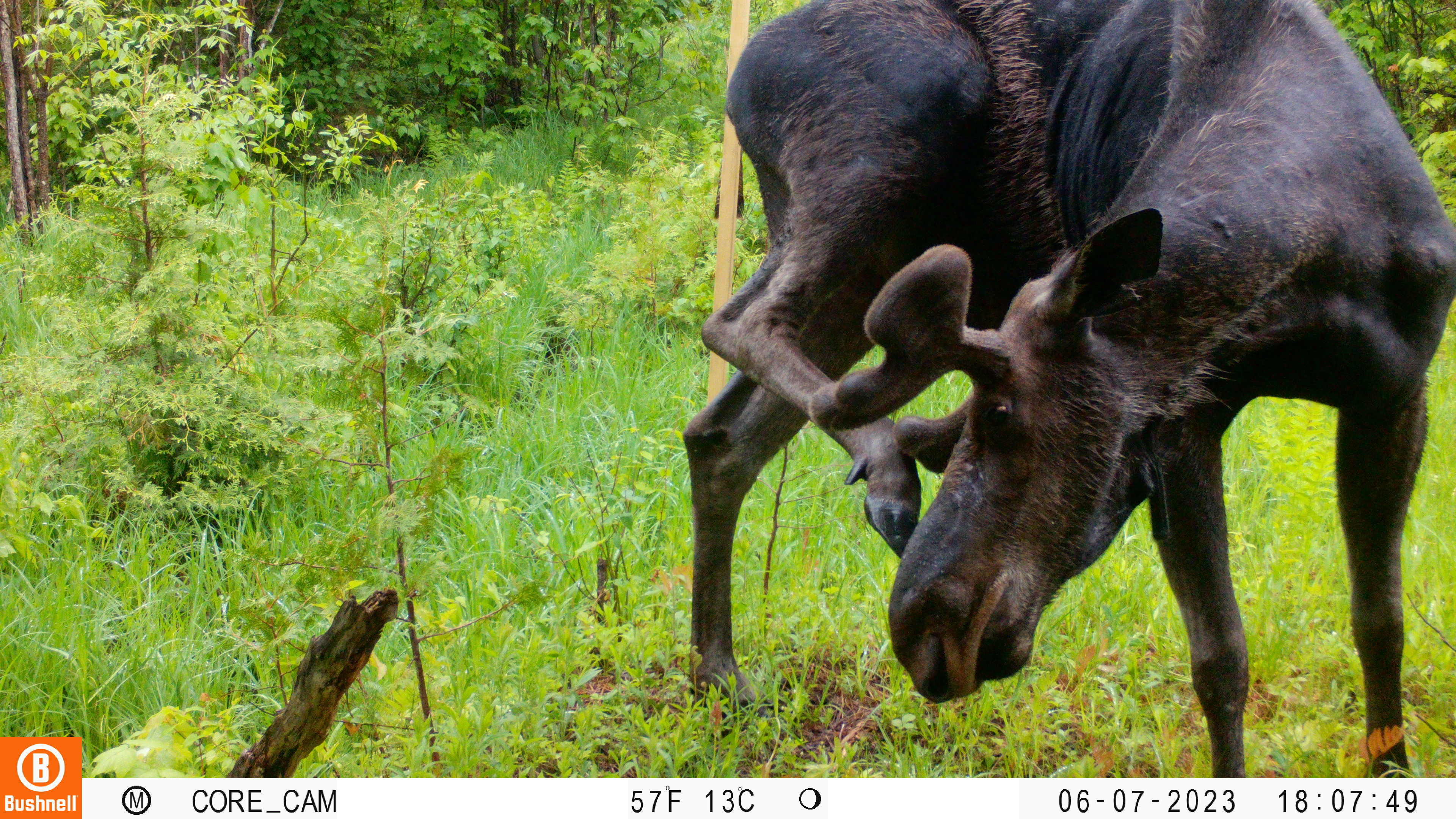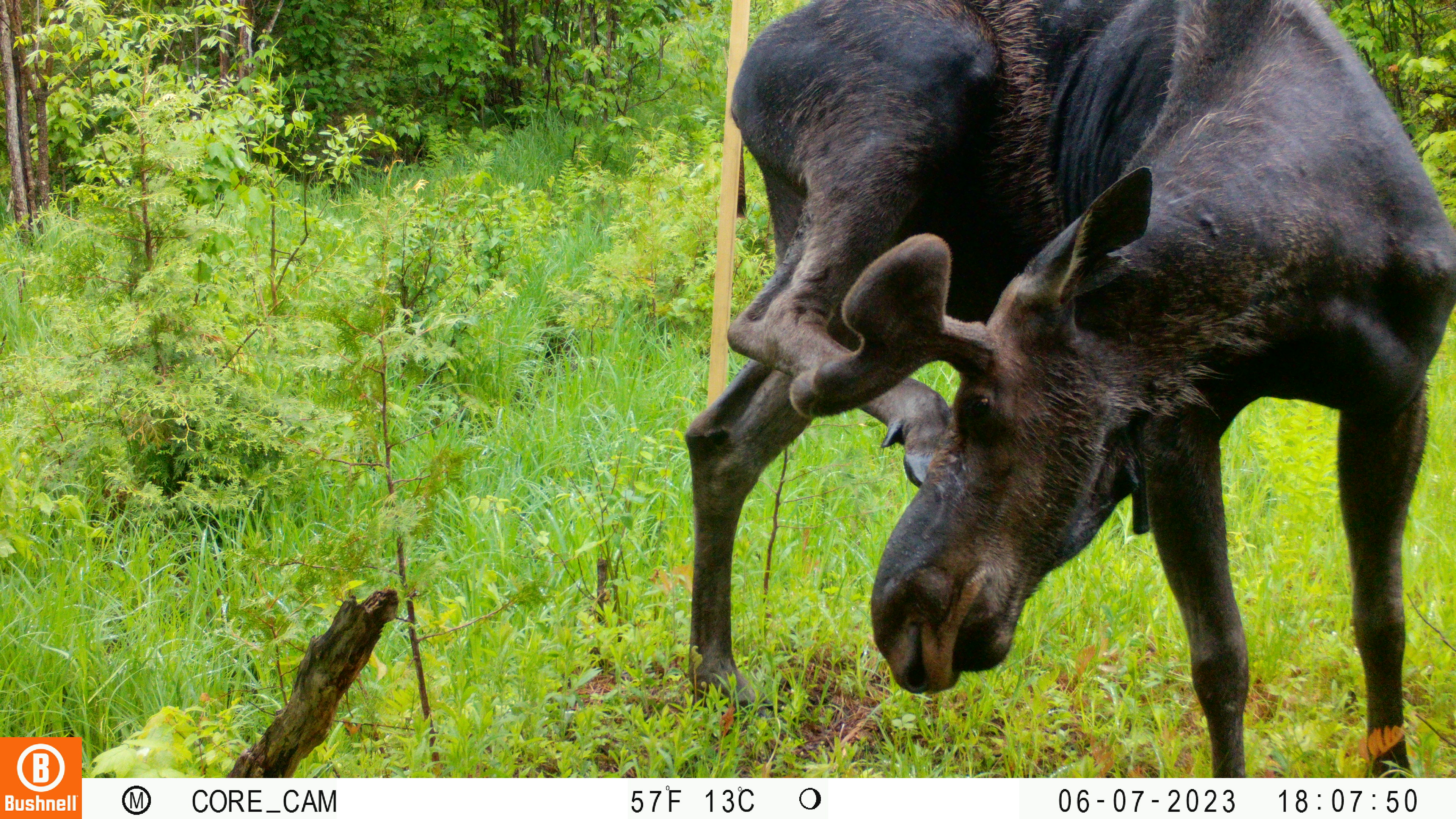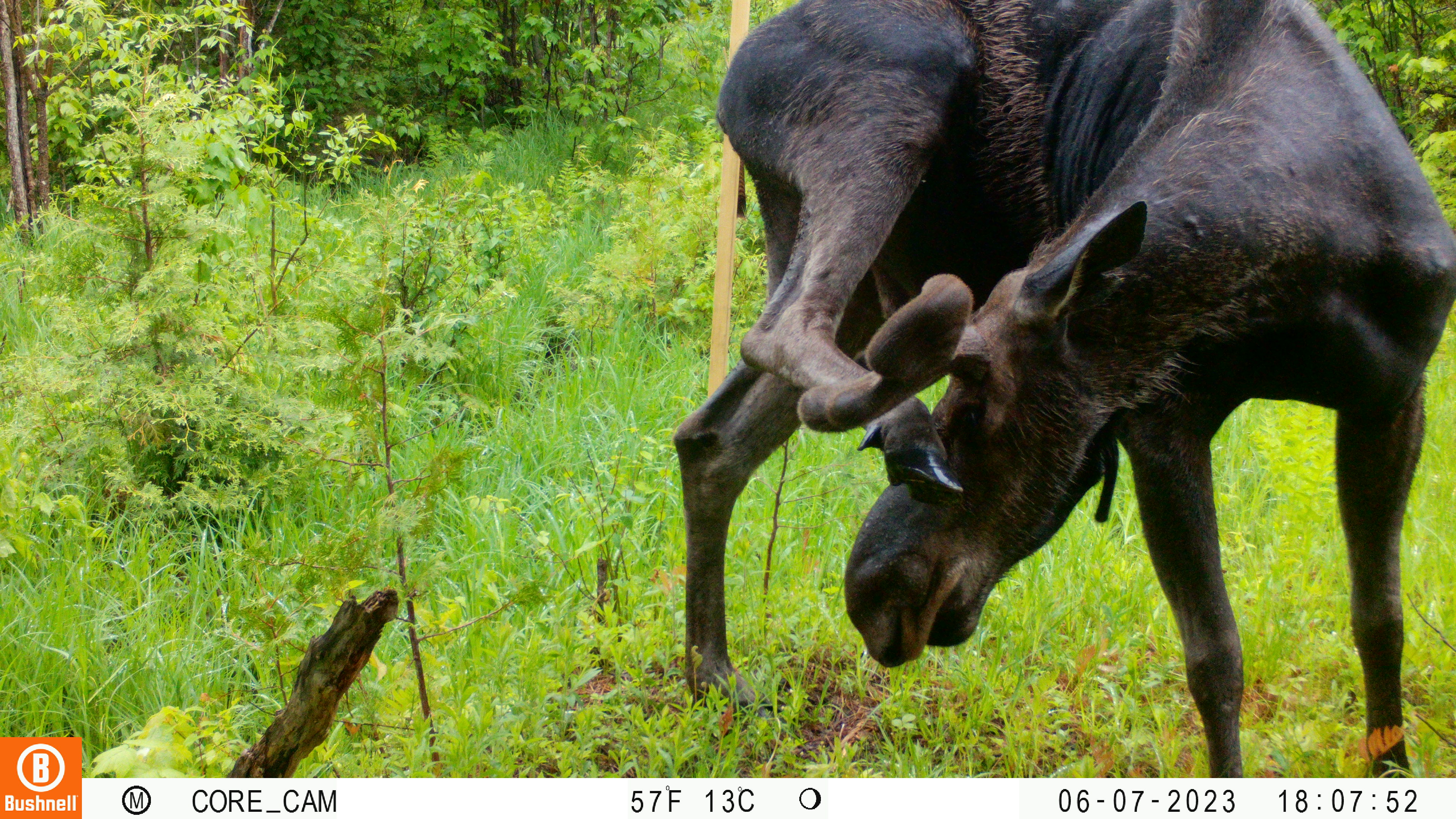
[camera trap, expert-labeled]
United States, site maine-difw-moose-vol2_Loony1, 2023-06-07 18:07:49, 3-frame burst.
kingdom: Animalia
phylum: Chordata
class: Mammalia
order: Artiodactyla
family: Cervidae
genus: Alces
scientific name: Alces alces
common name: moose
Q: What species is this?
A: Moose (Alces alces).